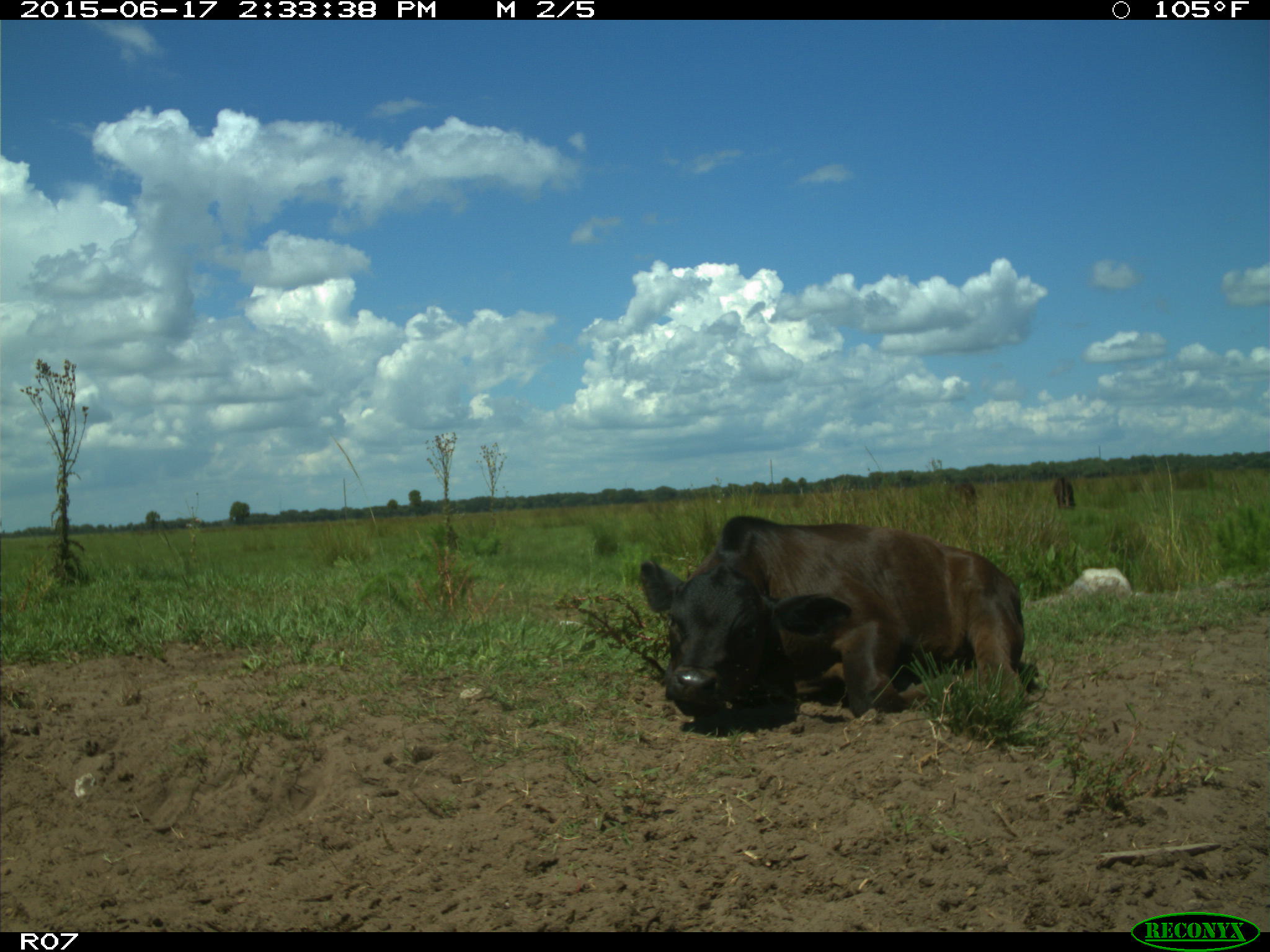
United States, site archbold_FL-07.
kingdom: Animalia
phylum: Chordata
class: Mammalia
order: Artiodactyla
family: Bovidae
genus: Bos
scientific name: Bos taurus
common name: domestic cow